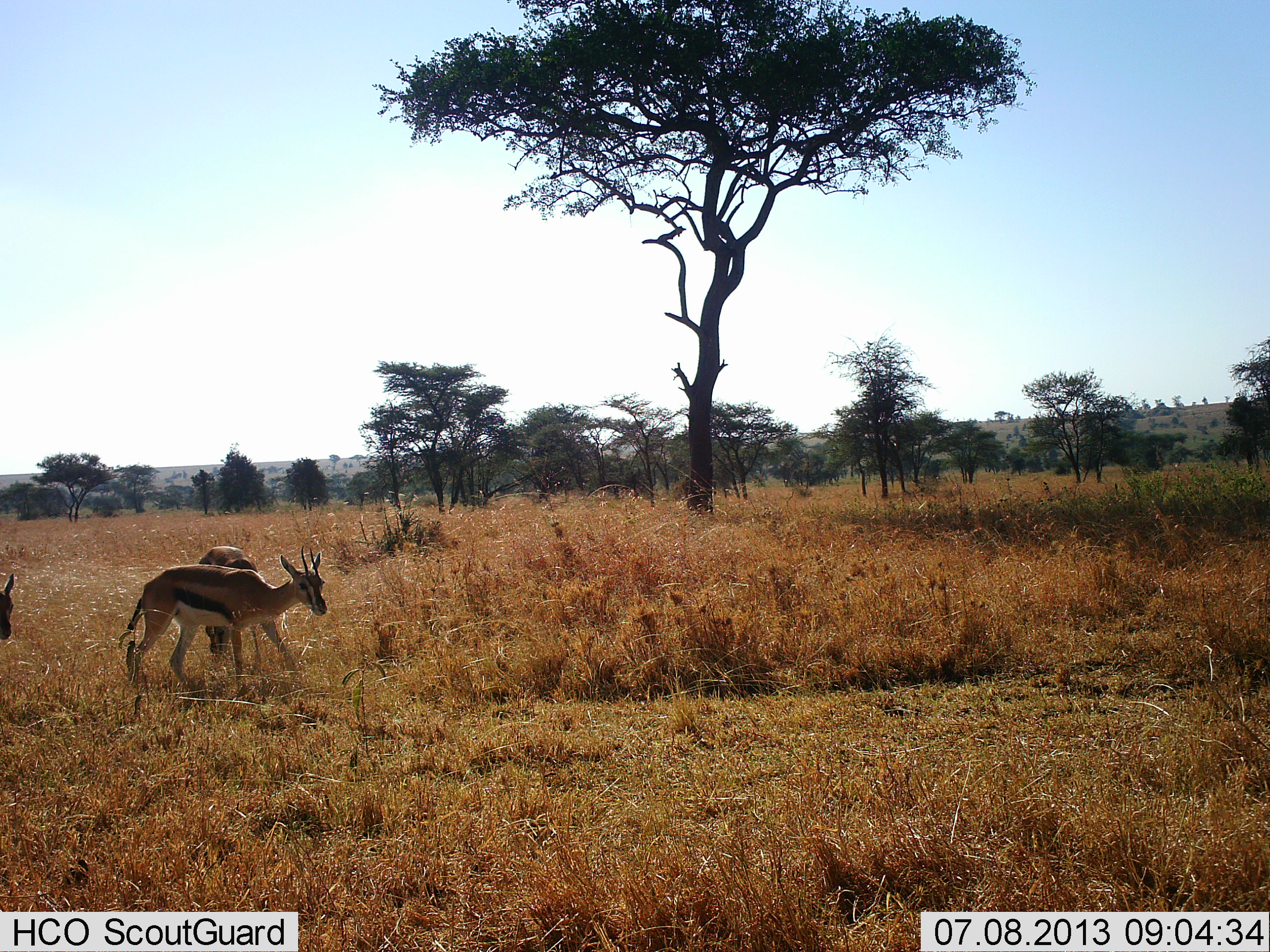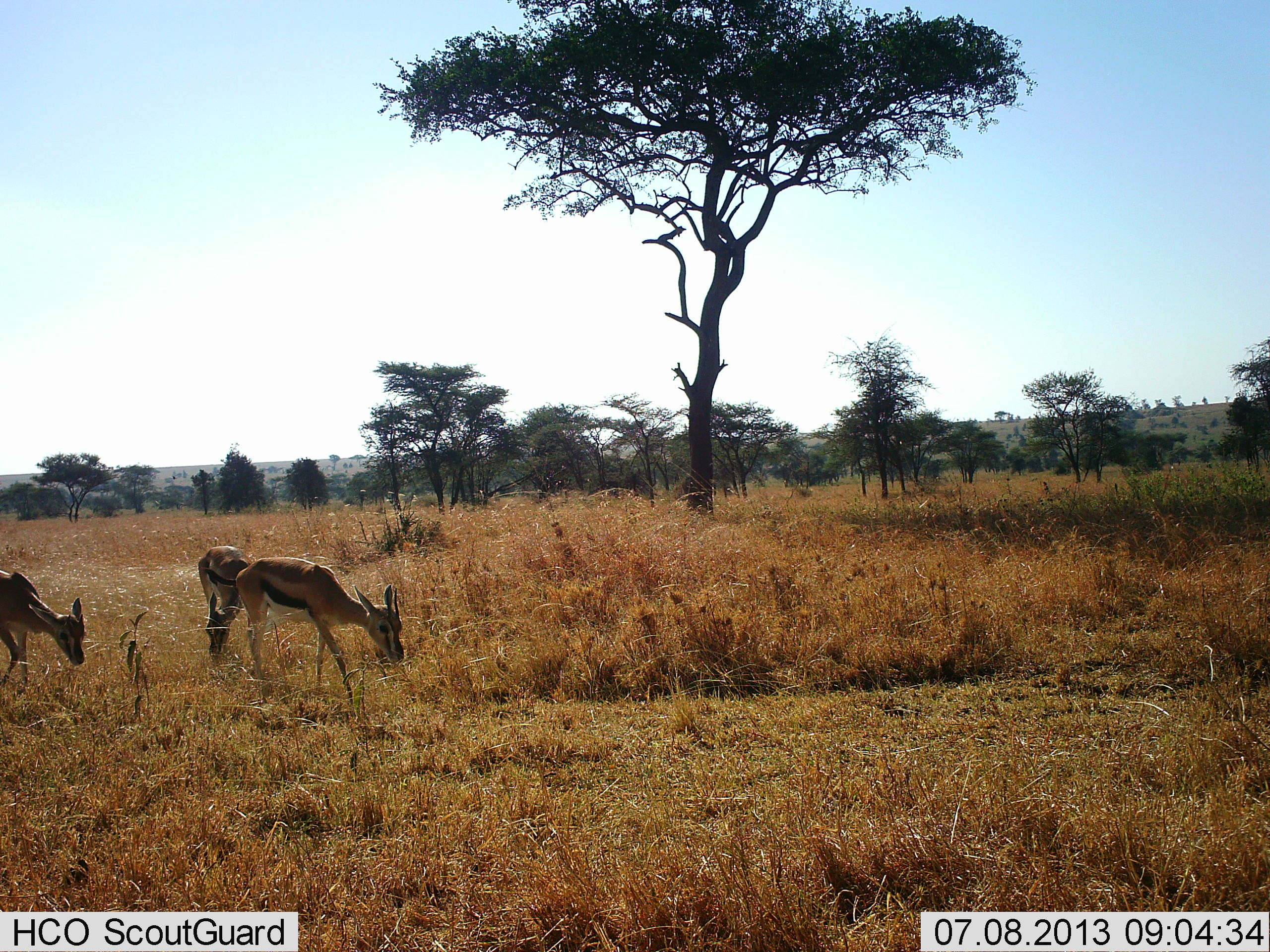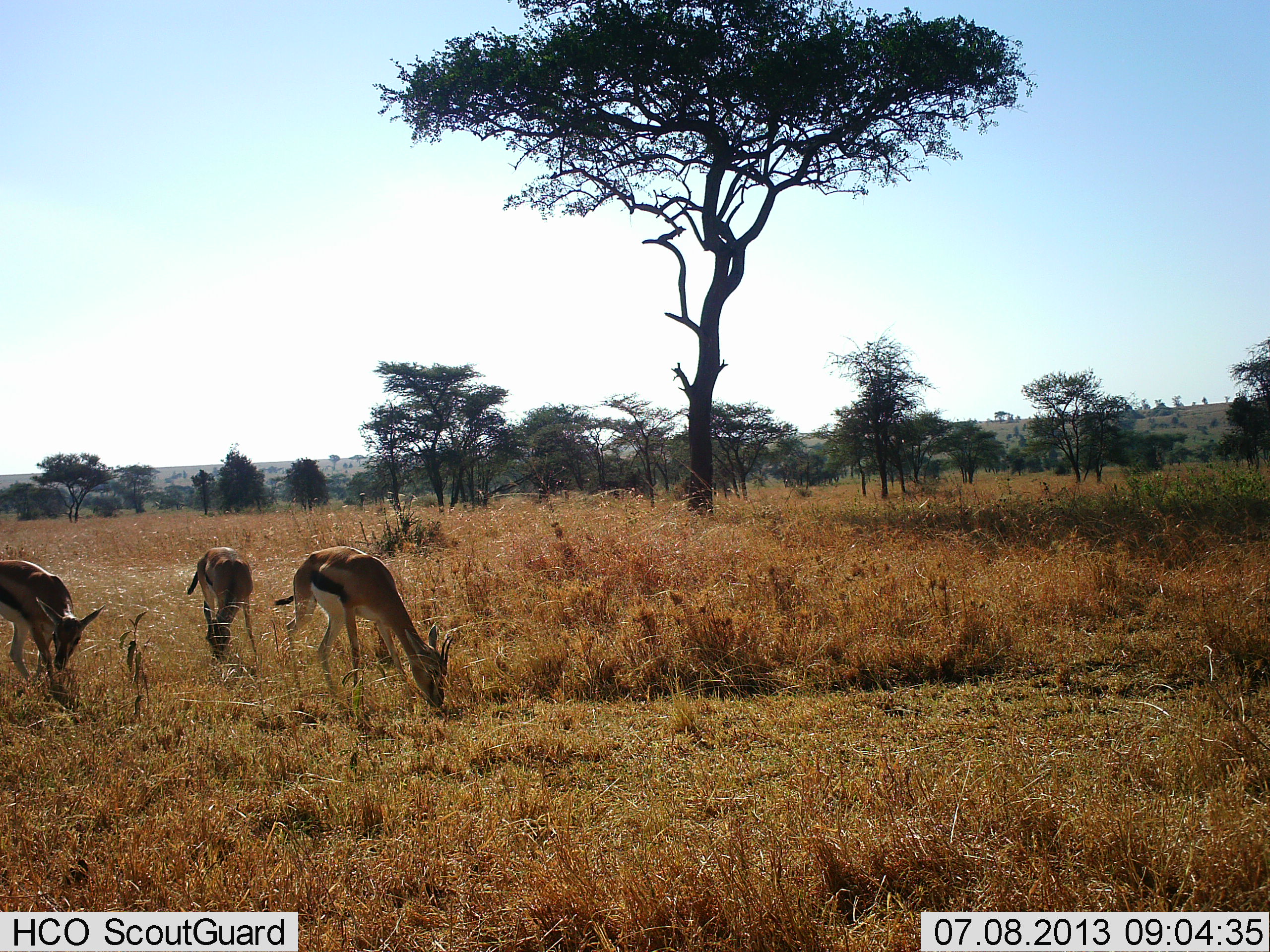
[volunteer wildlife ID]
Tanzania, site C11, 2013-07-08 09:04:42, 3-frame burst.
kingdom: Animalia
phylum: Chordata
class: Mammalia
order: Artiodactyla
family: Bovidae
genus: Eudorcas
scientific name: Eudorcas thomsonii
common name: thomson's gazelle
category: gazellethomsons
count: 3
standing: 22%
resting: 4%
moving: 61%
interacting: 0%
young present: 0%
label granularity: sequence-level